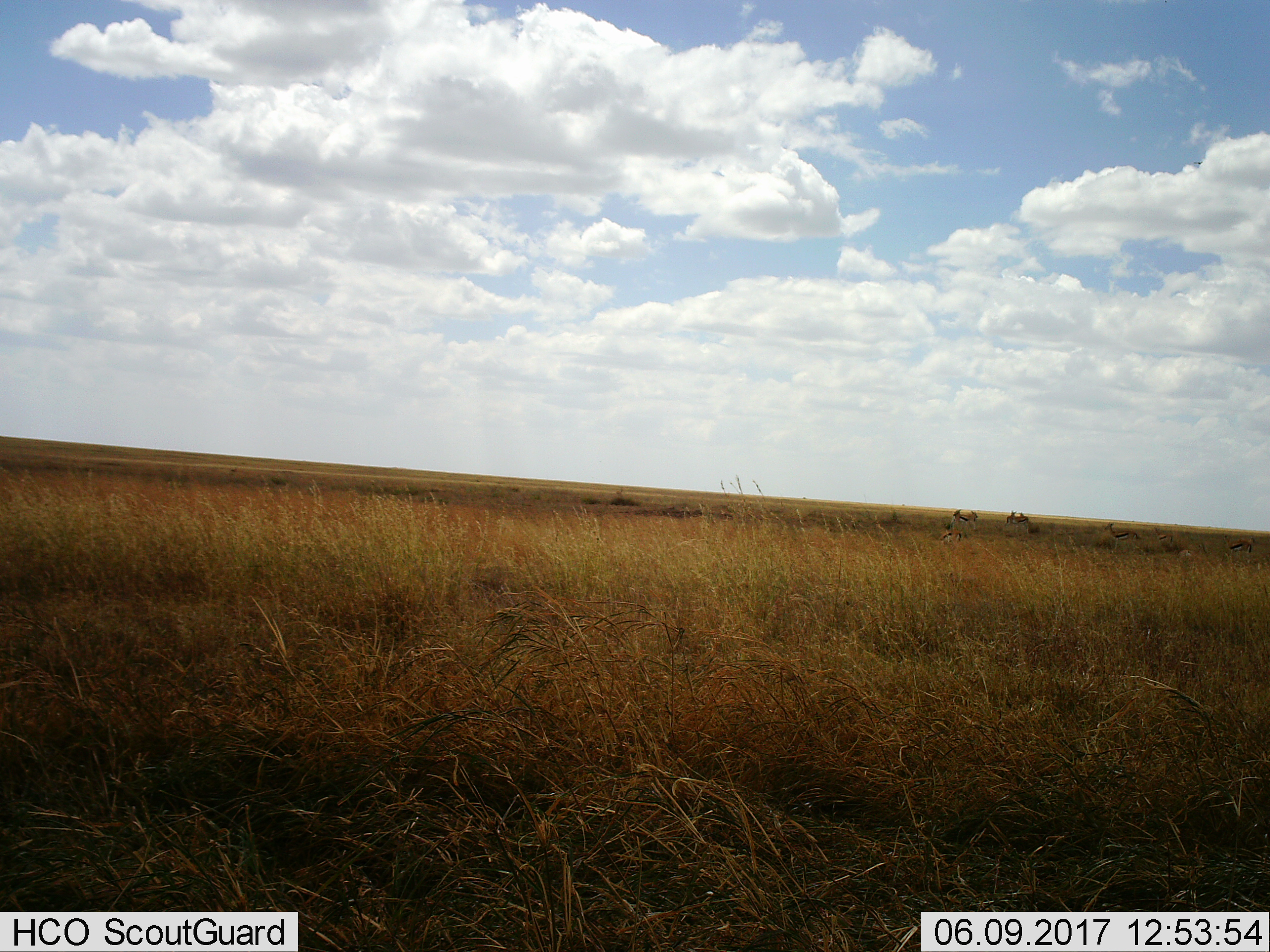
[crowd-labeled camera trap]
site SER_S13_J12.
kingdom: Animalia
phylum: Chordata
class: Mammalia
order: Artiodactyla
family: Bovidae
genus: Eudorcas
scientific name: Eudorcas thomsonii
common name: thomson's gazelle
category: gazellethomsons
Gazellethomsons (thomson's gazelle) (Eudorcas thomsonii), count 8. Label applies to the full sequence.